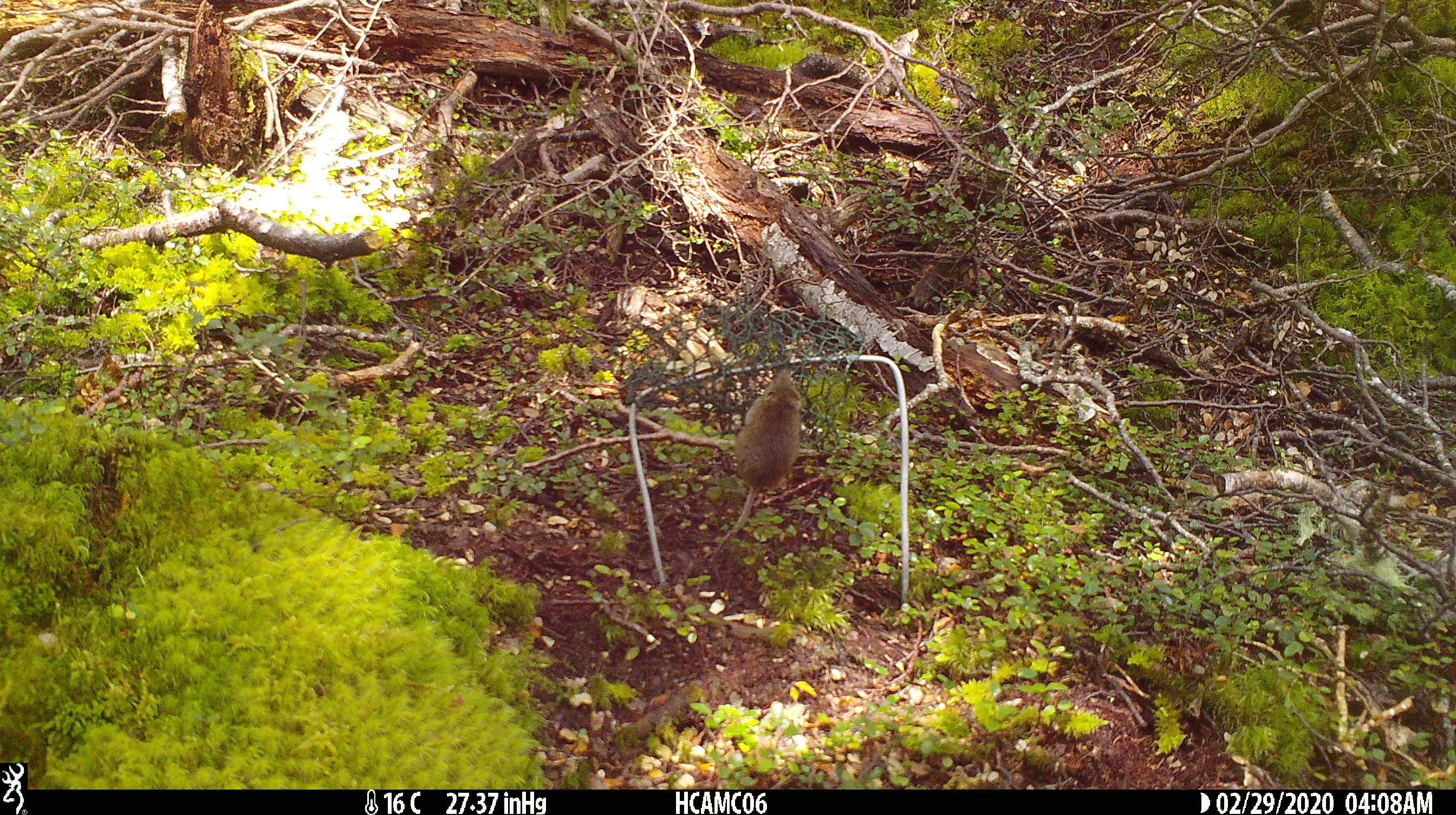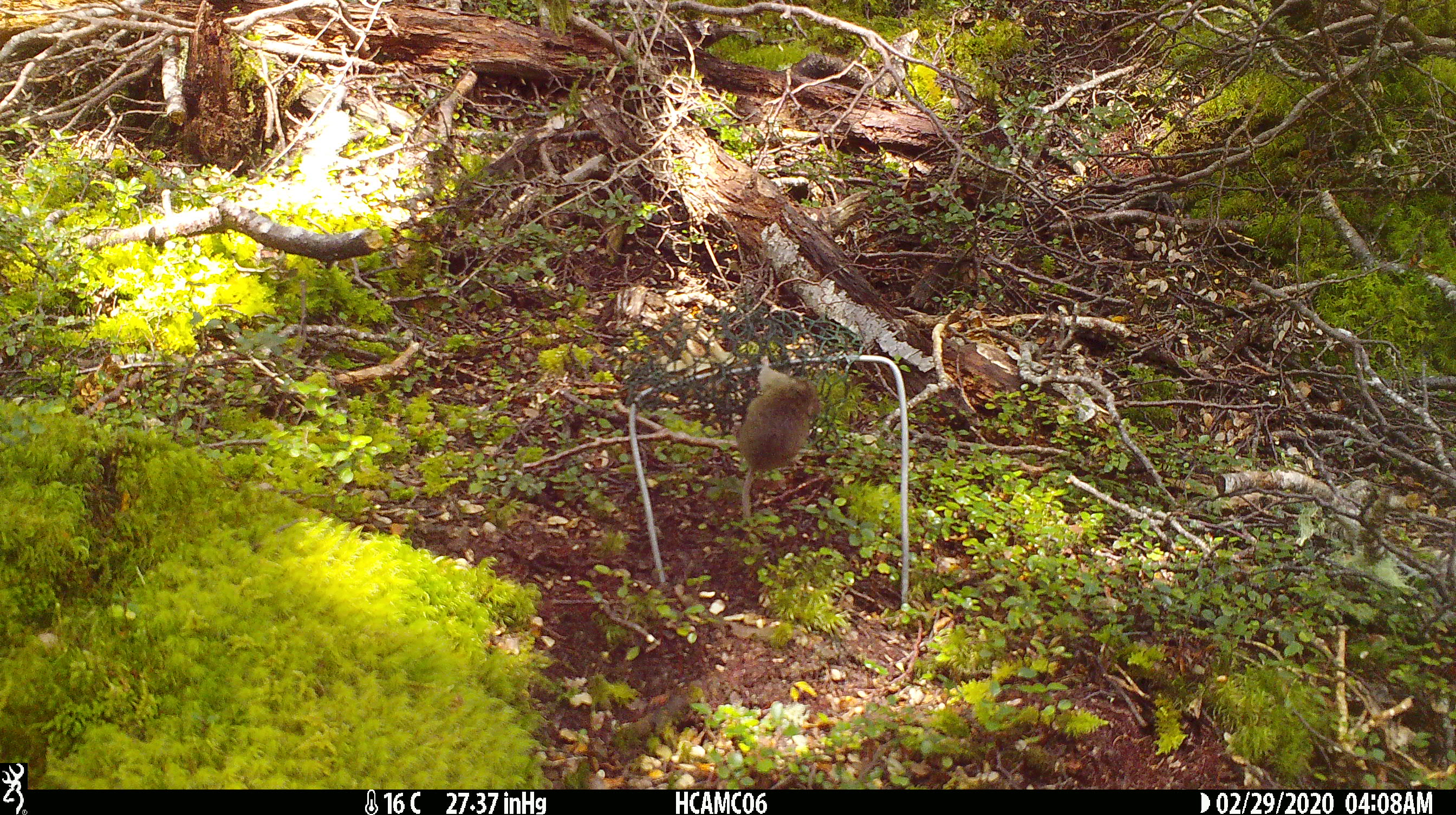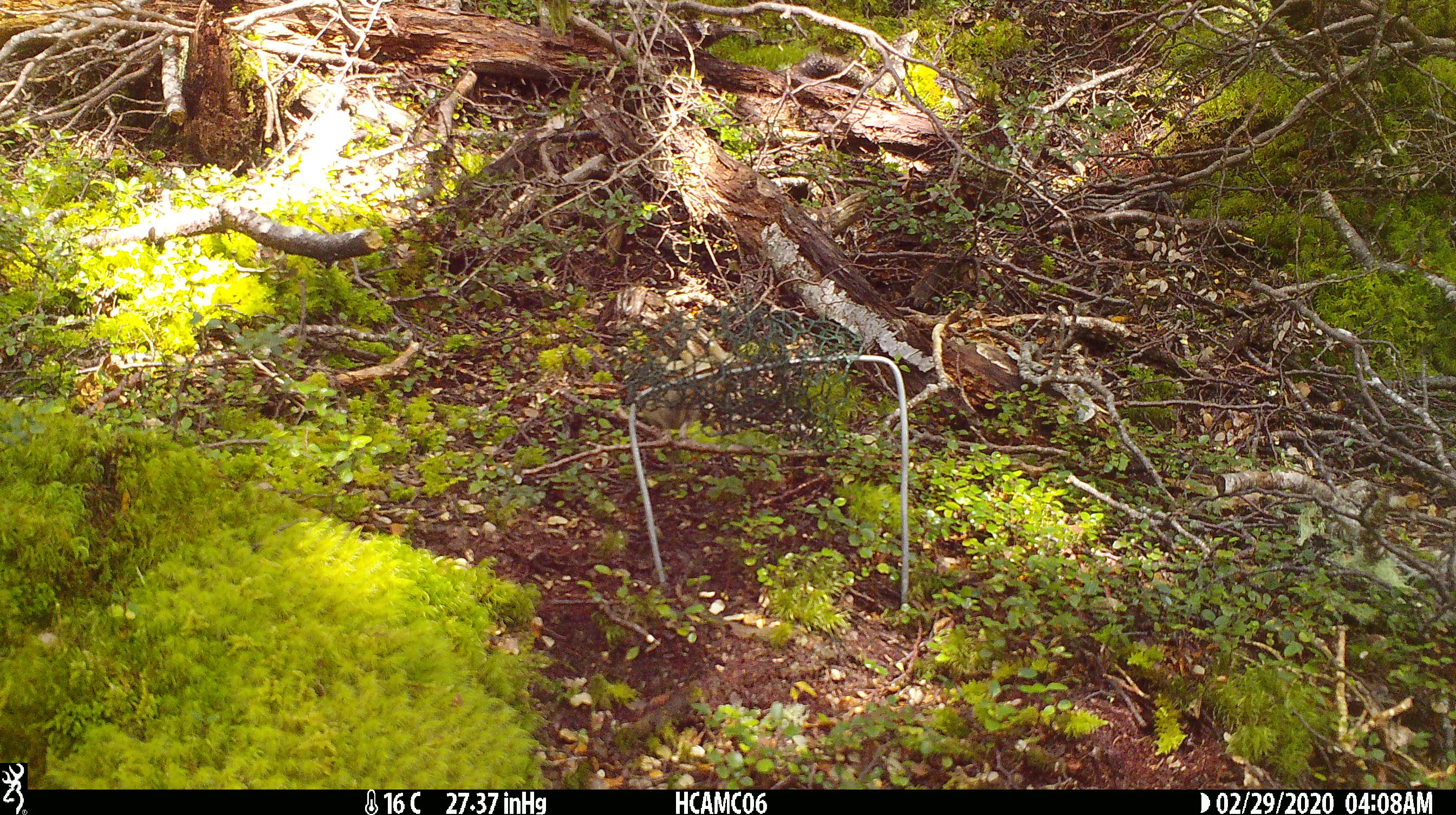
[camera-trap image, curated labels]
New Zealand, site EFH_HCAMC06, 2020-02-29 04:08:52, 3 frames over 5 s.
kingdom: Animalia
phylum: Chordata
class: Mammalia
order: Rodentia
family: Muridae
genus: Mus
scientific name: Mus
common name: mouse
Mouse (Mus).